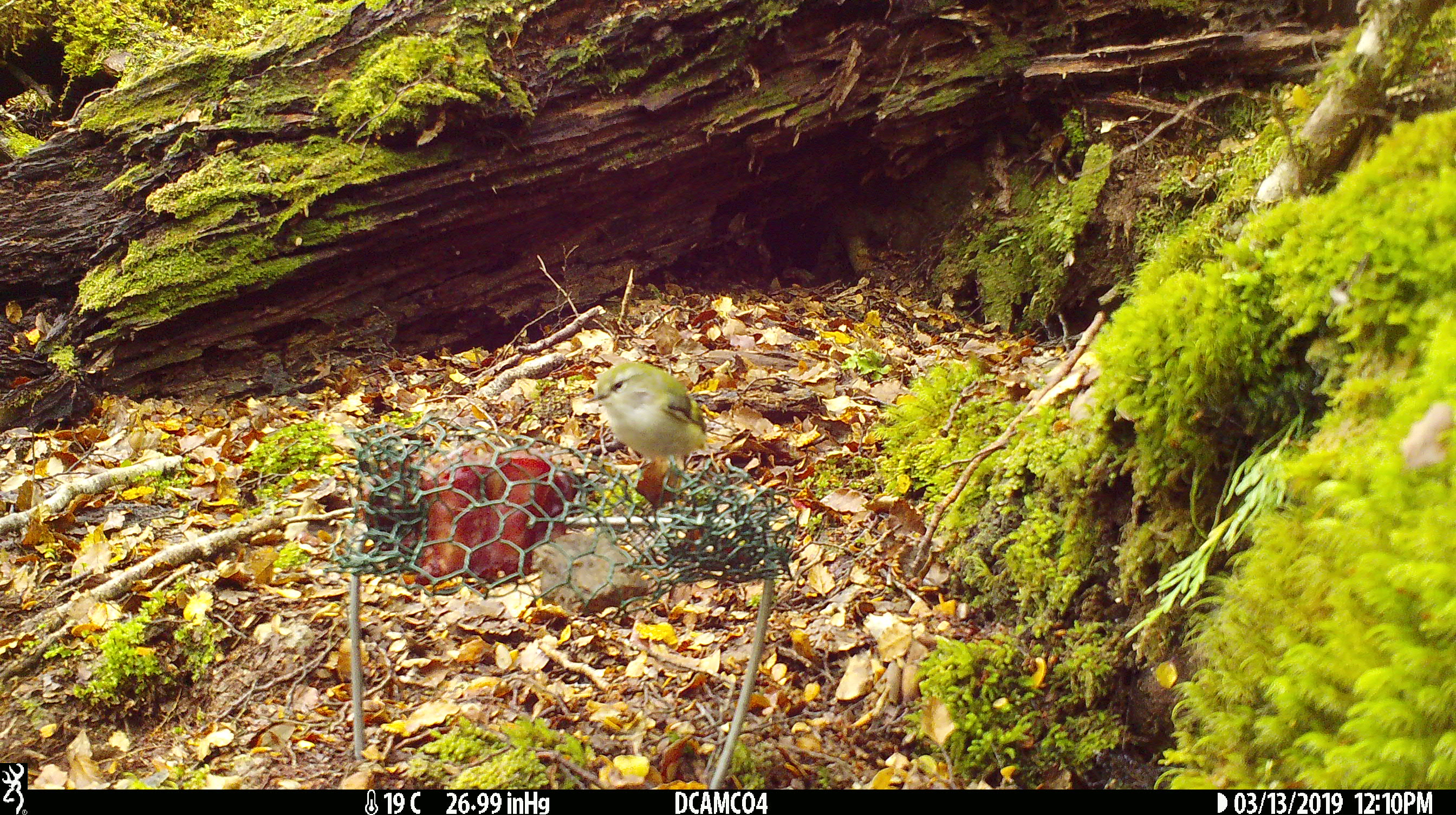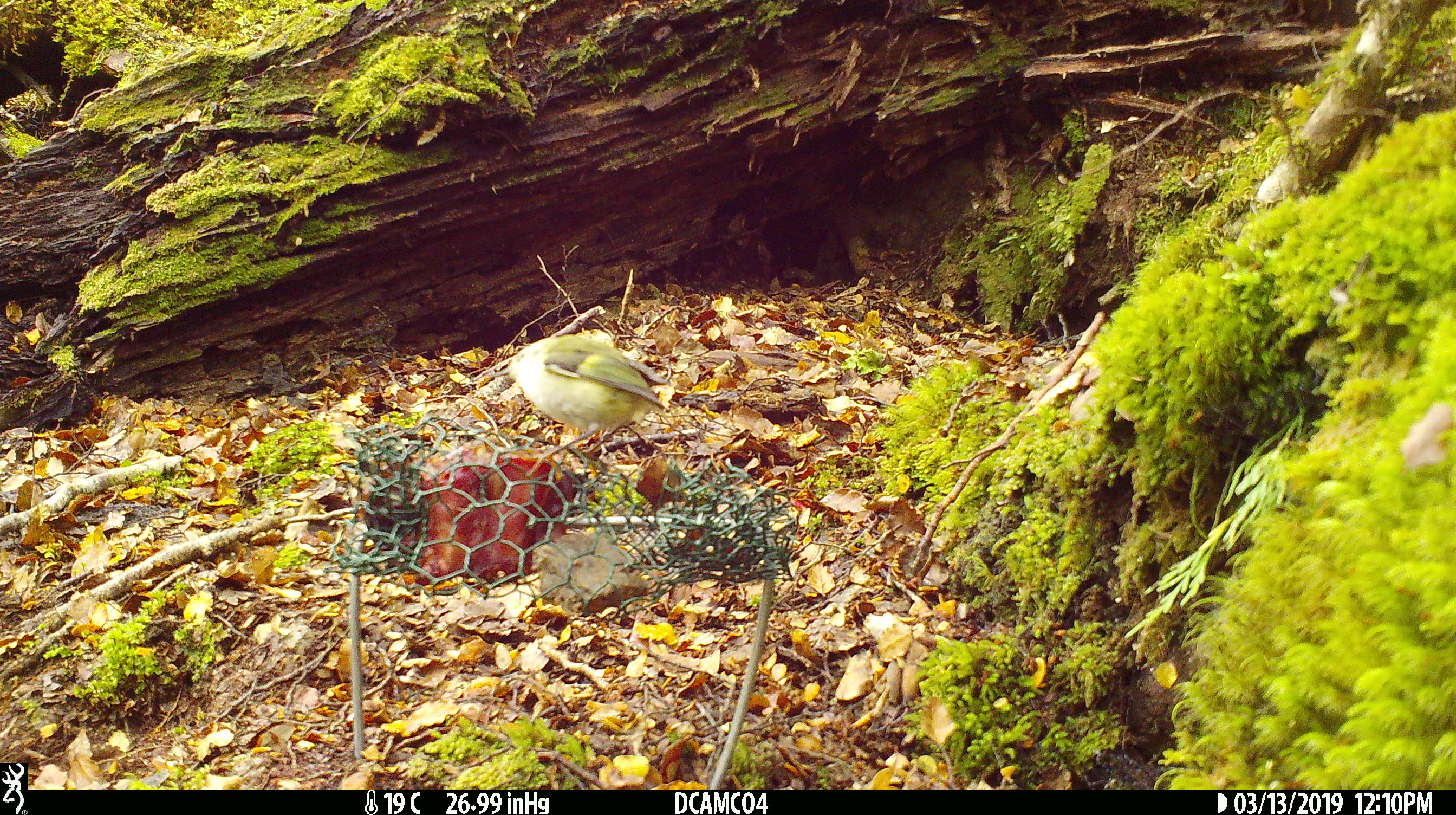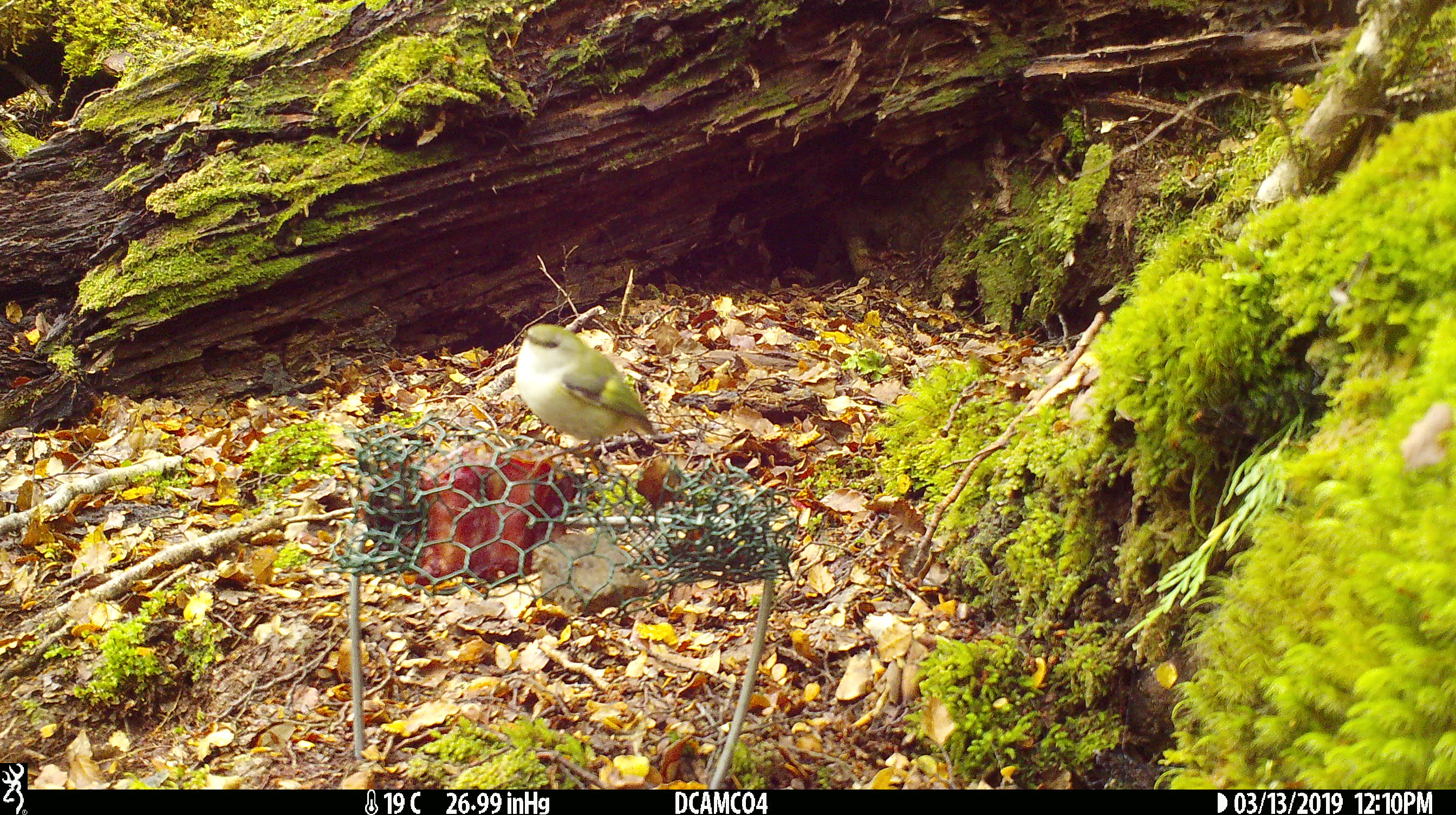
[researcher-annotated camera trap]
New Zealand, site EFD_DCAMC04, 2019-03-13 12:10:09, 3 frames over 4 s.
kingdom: Animalia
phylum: Chordata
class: Aves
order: Passeriformes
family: Acanthisittidae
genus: Acanthisitta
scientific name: Acanthisitta chloris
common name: rifleman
Rifleman (Acanthisitta chloris).